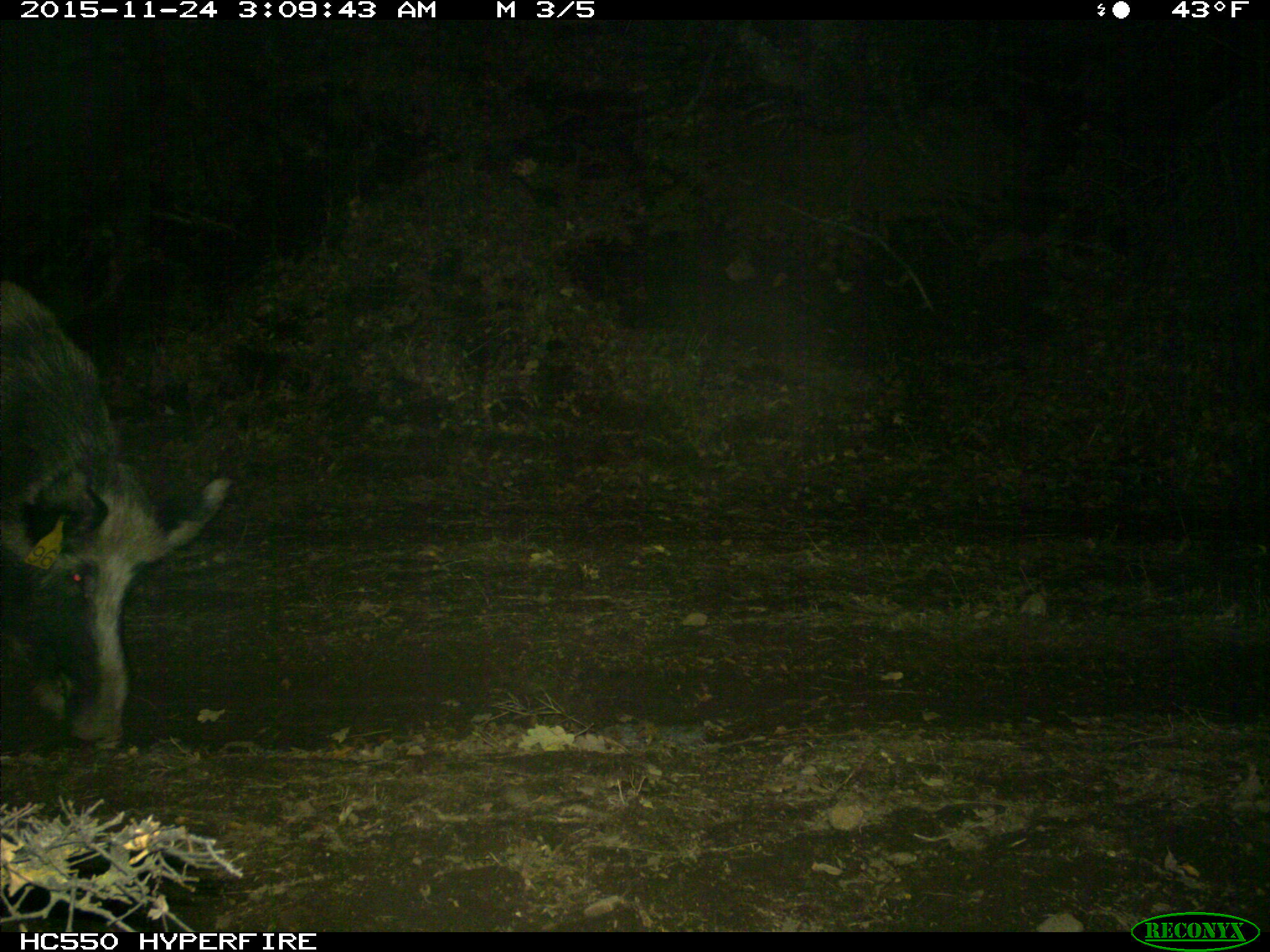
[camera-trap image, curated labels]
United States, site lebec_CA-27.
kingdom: Animalia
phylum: Chordata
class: Mammalia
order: Artiodactyla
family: Suidae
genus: Sus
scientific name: Sus scrofa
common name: wild boar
Sus scrofa (wild boar).